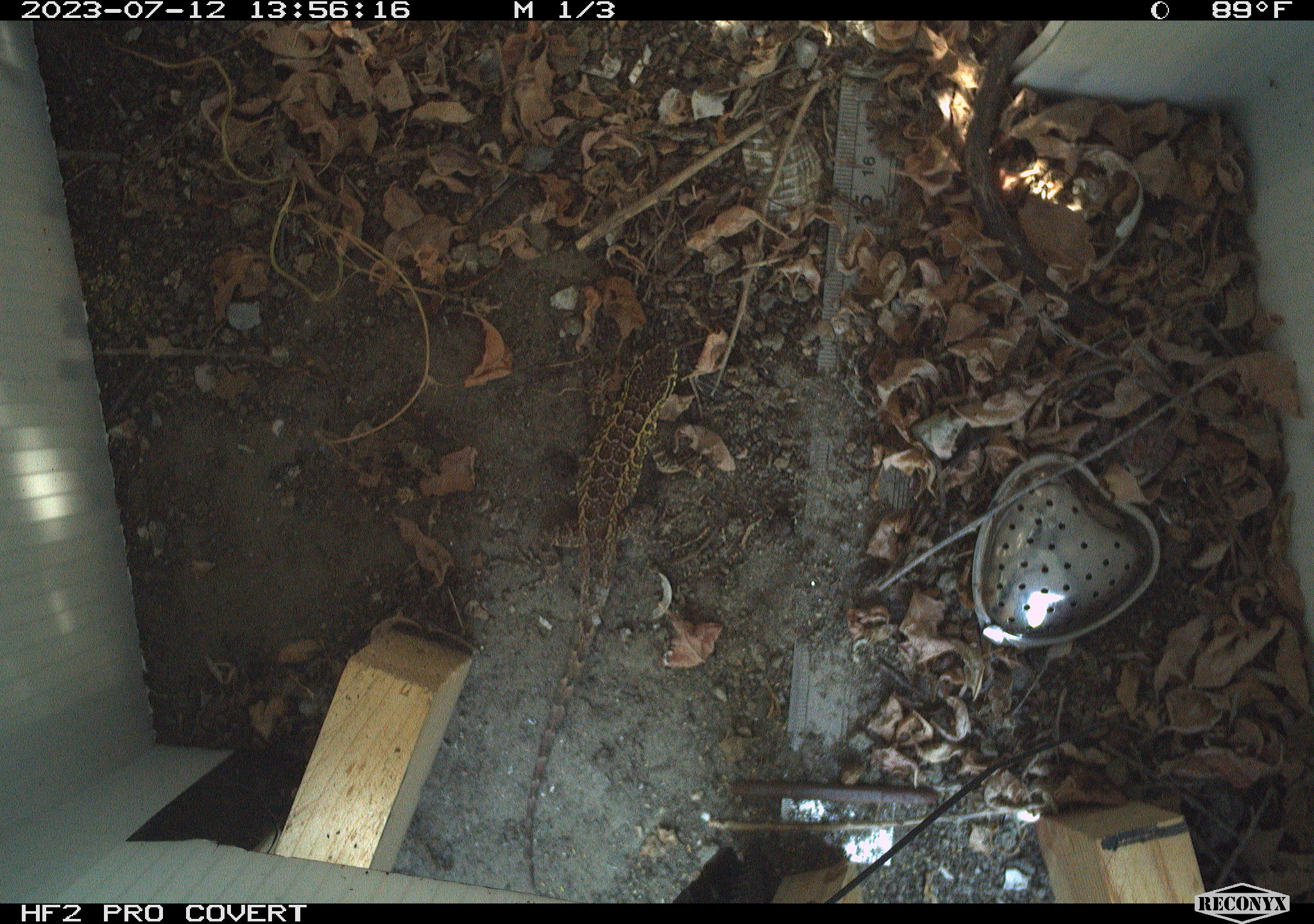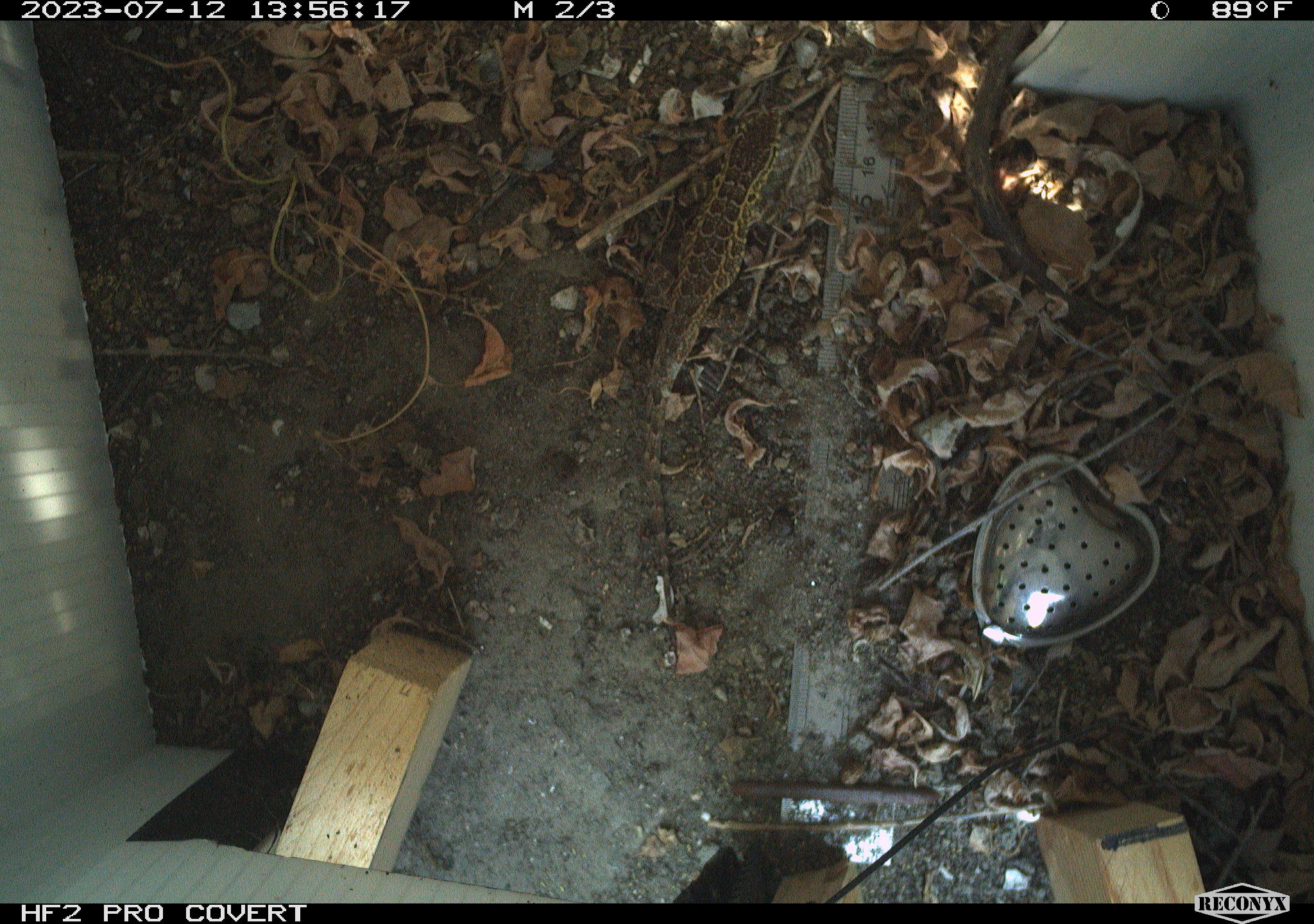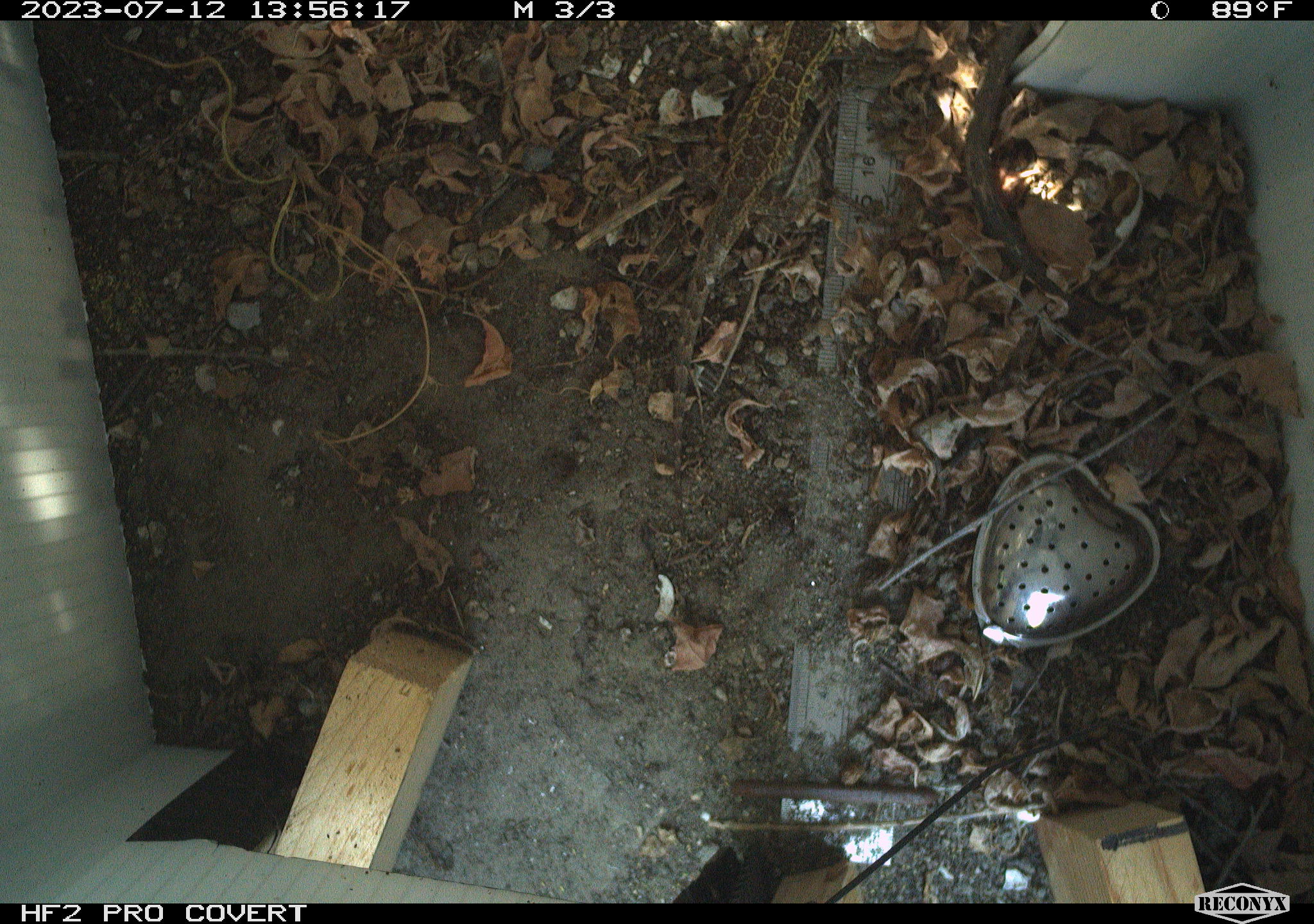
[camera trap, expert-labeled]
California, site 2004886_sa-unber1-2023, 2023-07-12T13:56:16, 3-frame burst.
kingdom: Animalia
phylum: Chordata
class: Reptilia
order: Squamata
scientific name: Squamata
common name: lizards and snakes